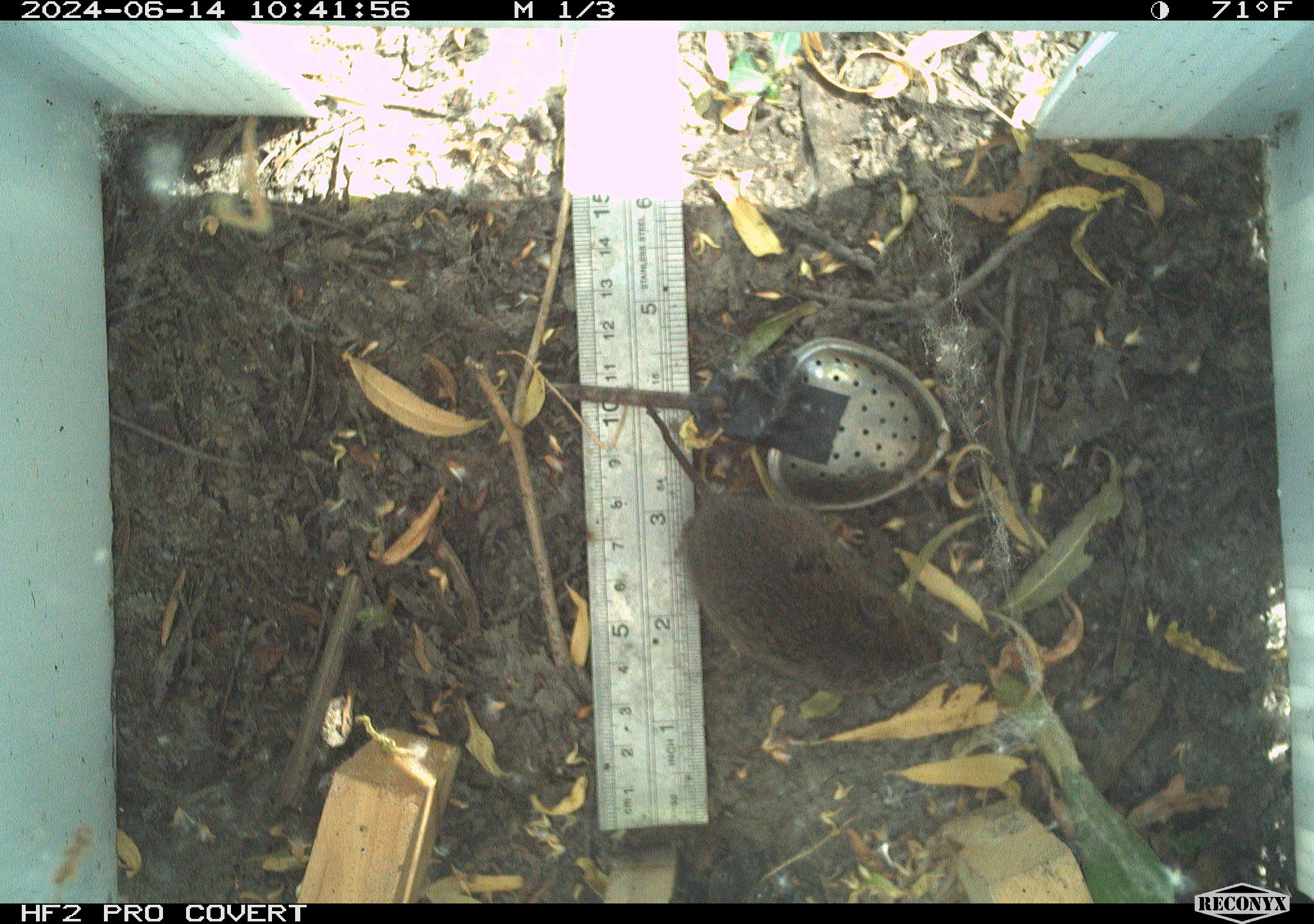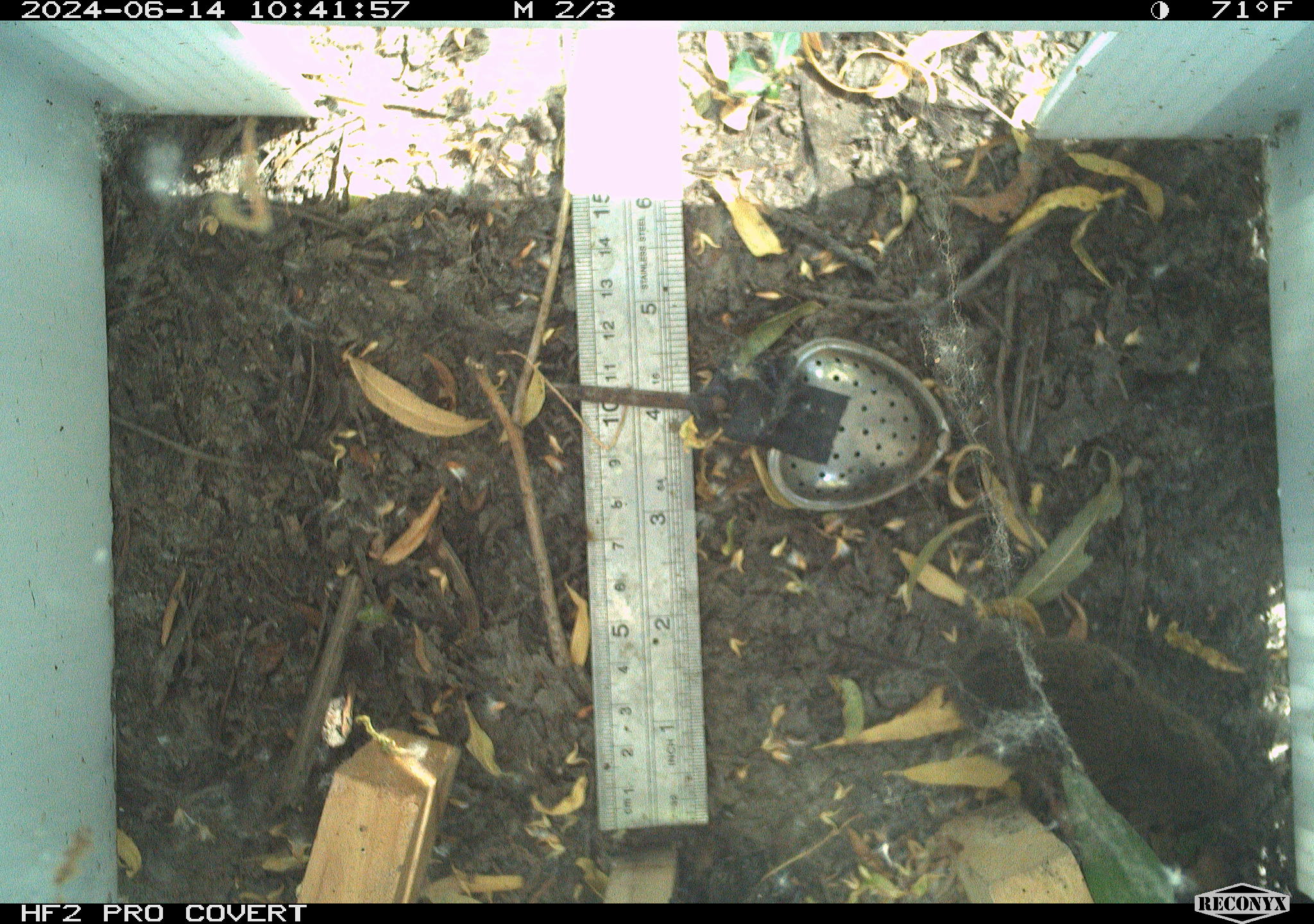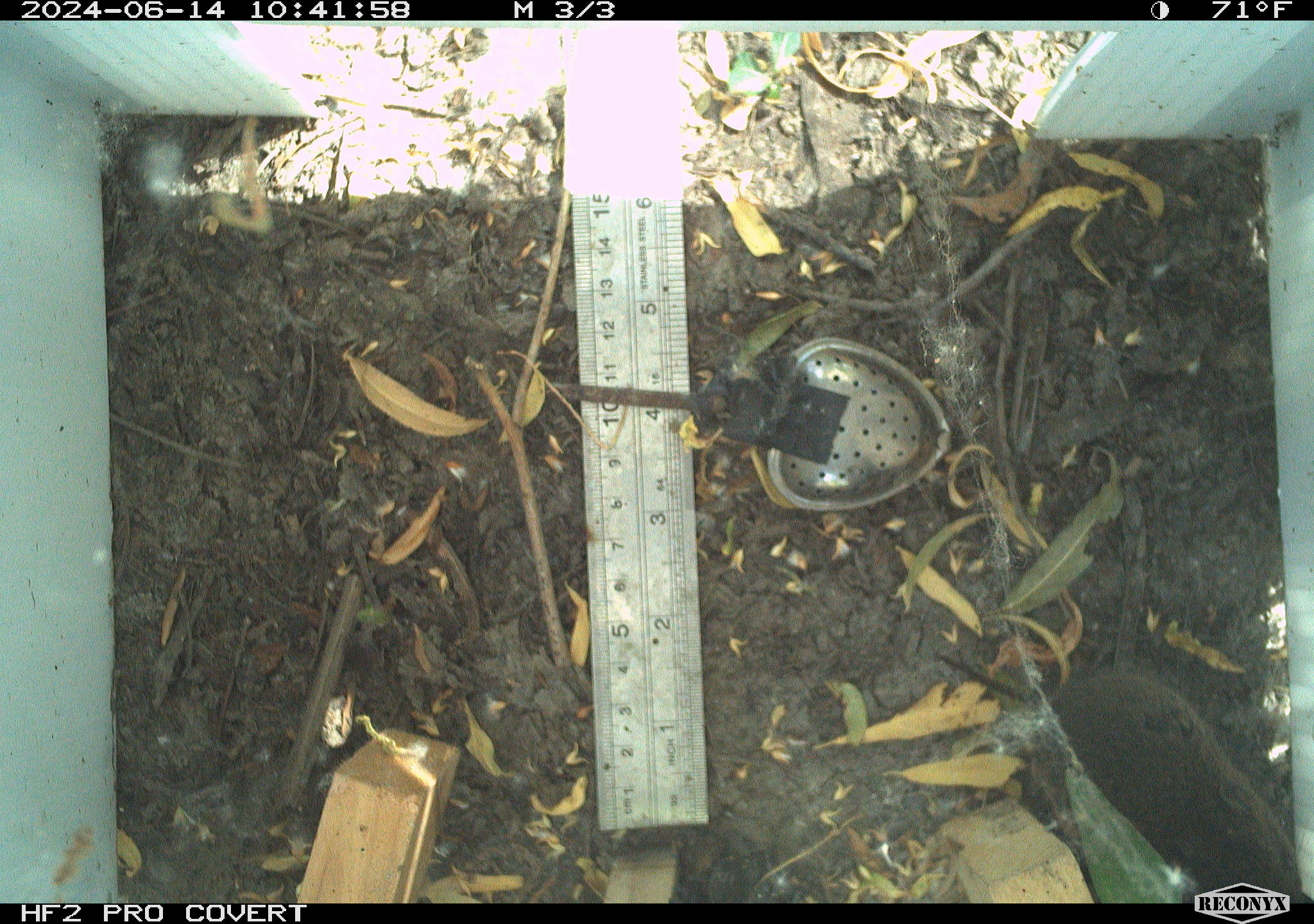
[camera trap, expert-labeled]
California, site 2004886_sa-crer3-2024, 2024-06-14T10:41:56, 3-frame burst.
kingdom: Animalia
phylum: Chordata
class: Mammalia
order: Rodentia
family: Cricetidae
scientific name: Arvicolinae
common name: voles, lemmings, and muskrats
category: arvicolinae subfamily